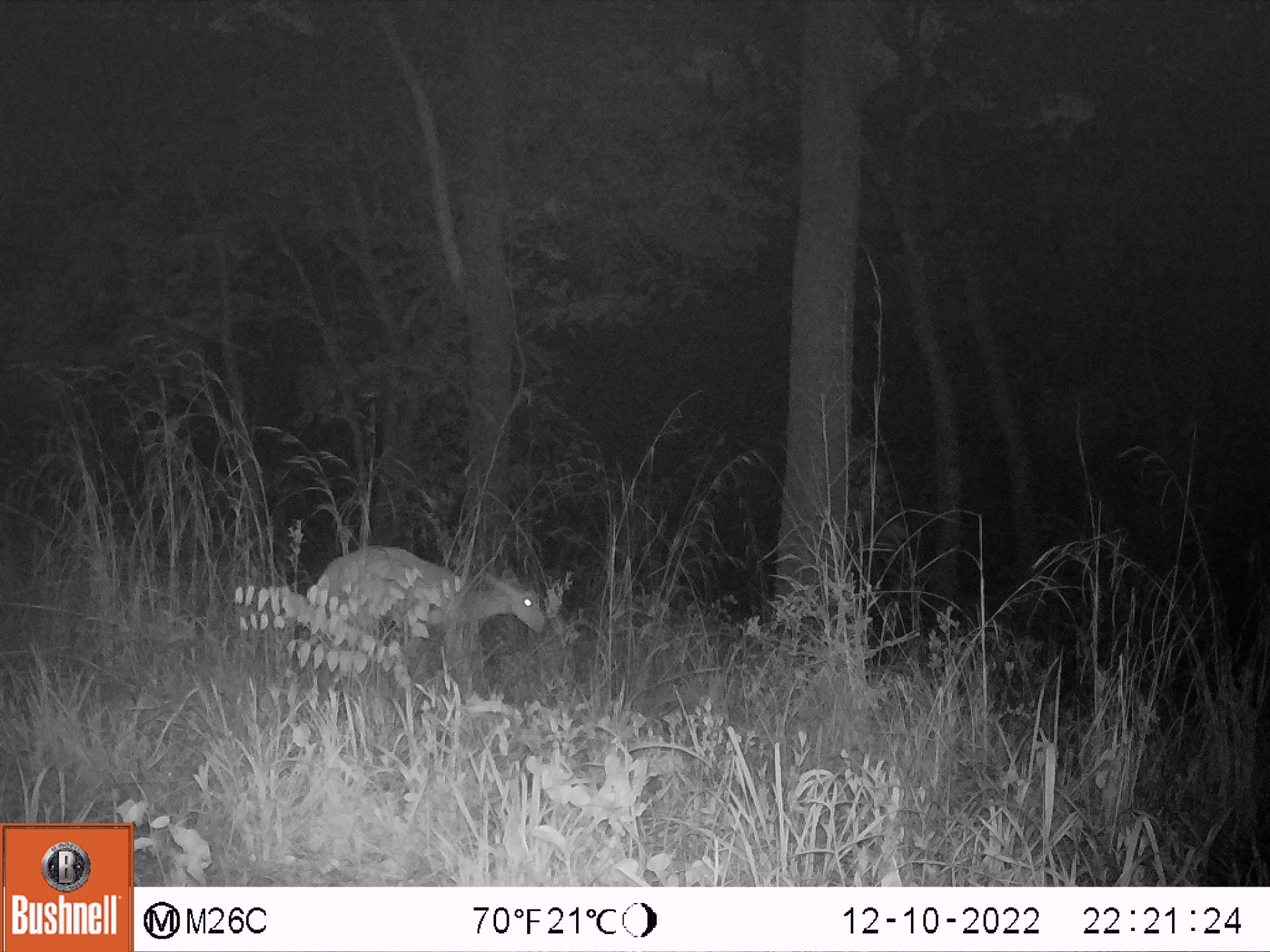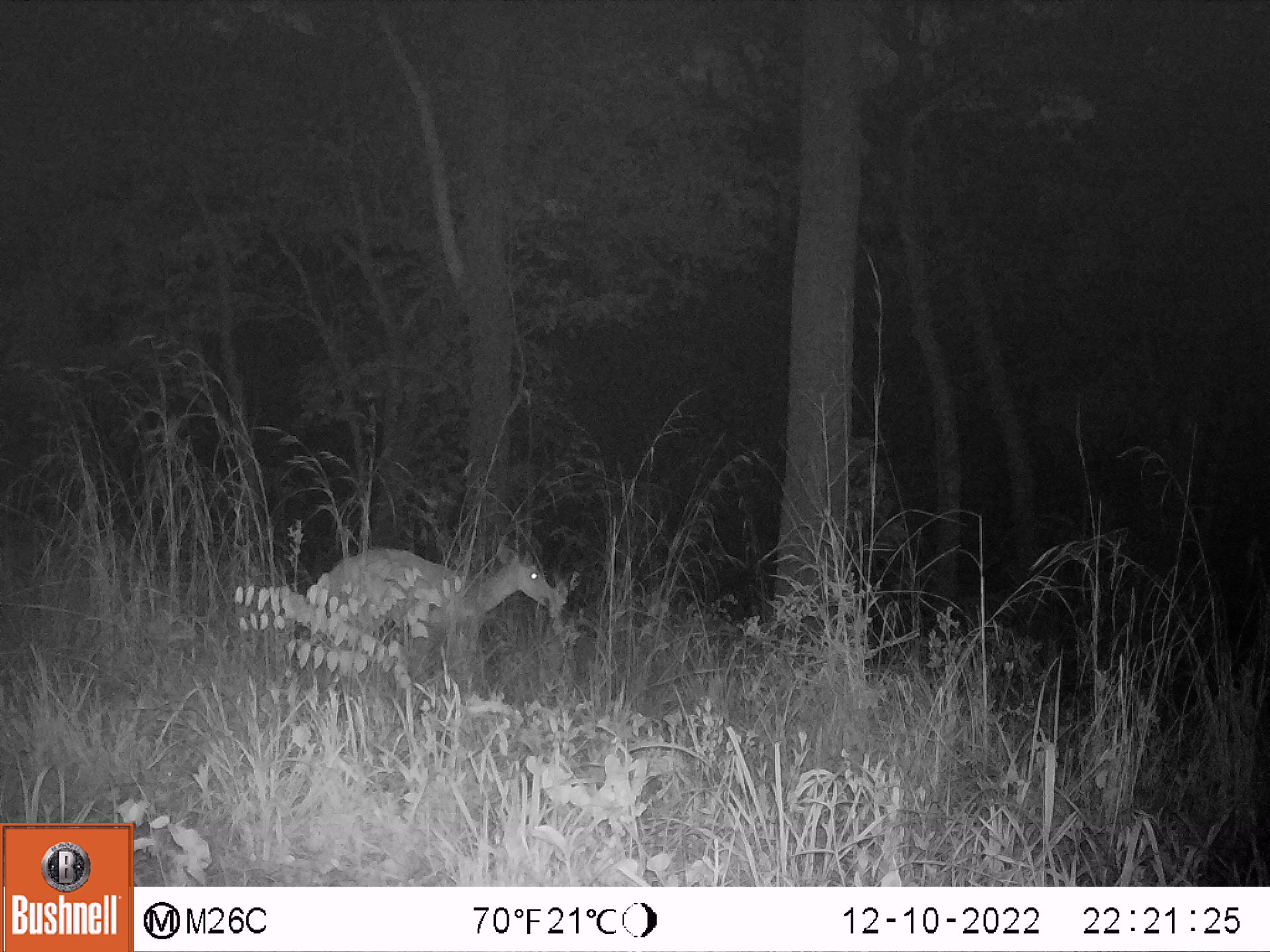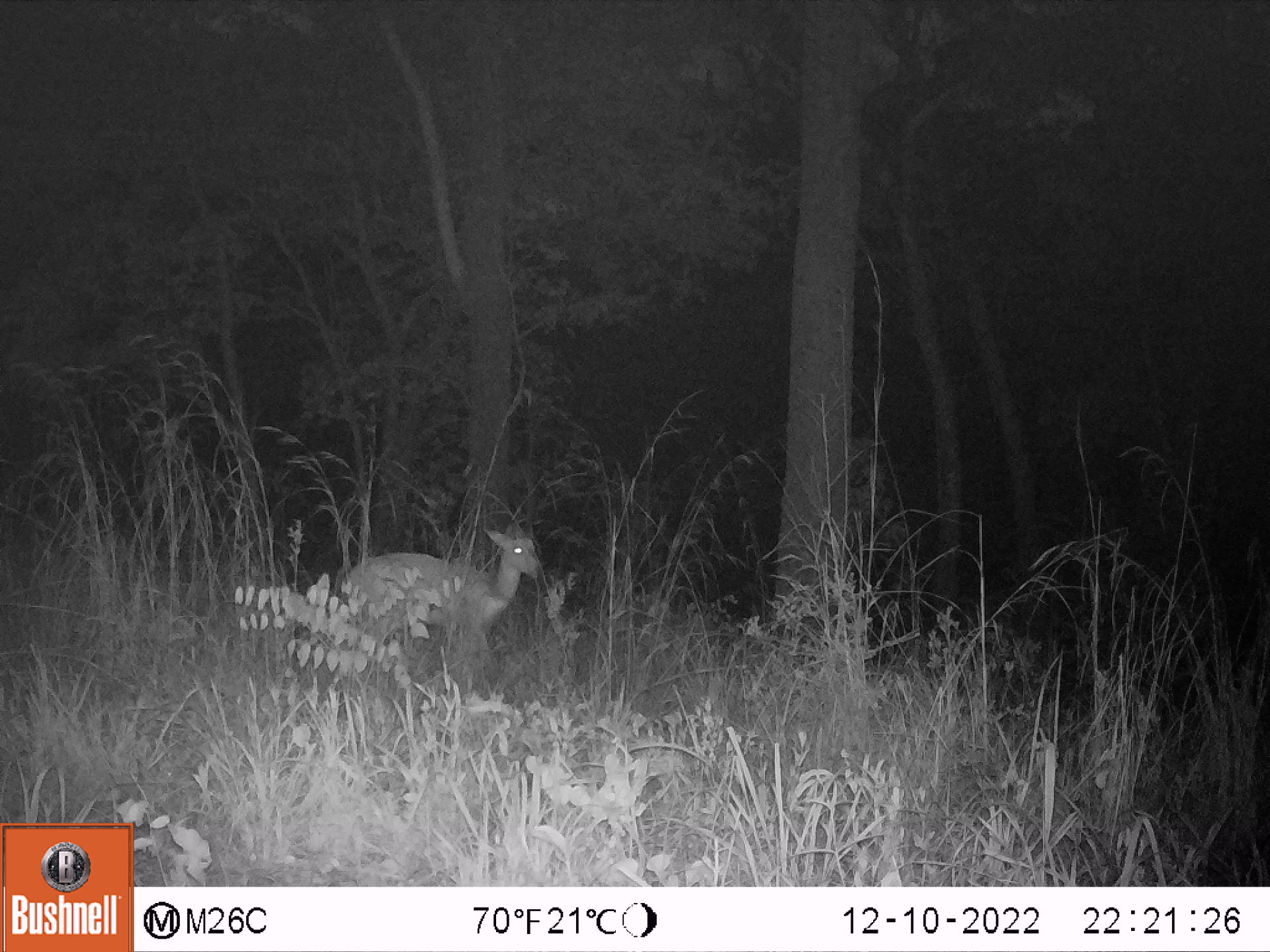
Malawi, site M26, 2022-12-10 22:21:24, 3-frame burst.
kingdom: Animalia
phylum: Chordata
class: Mammalia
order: Artiodactyla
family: Bovidae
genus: Tragelaphus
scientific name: Tragelaphus sylvaticus sylvaticus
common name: cape bushbuck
Cape bushbuck (Tragelaphus sylvaticus sylvaticus), count 1.